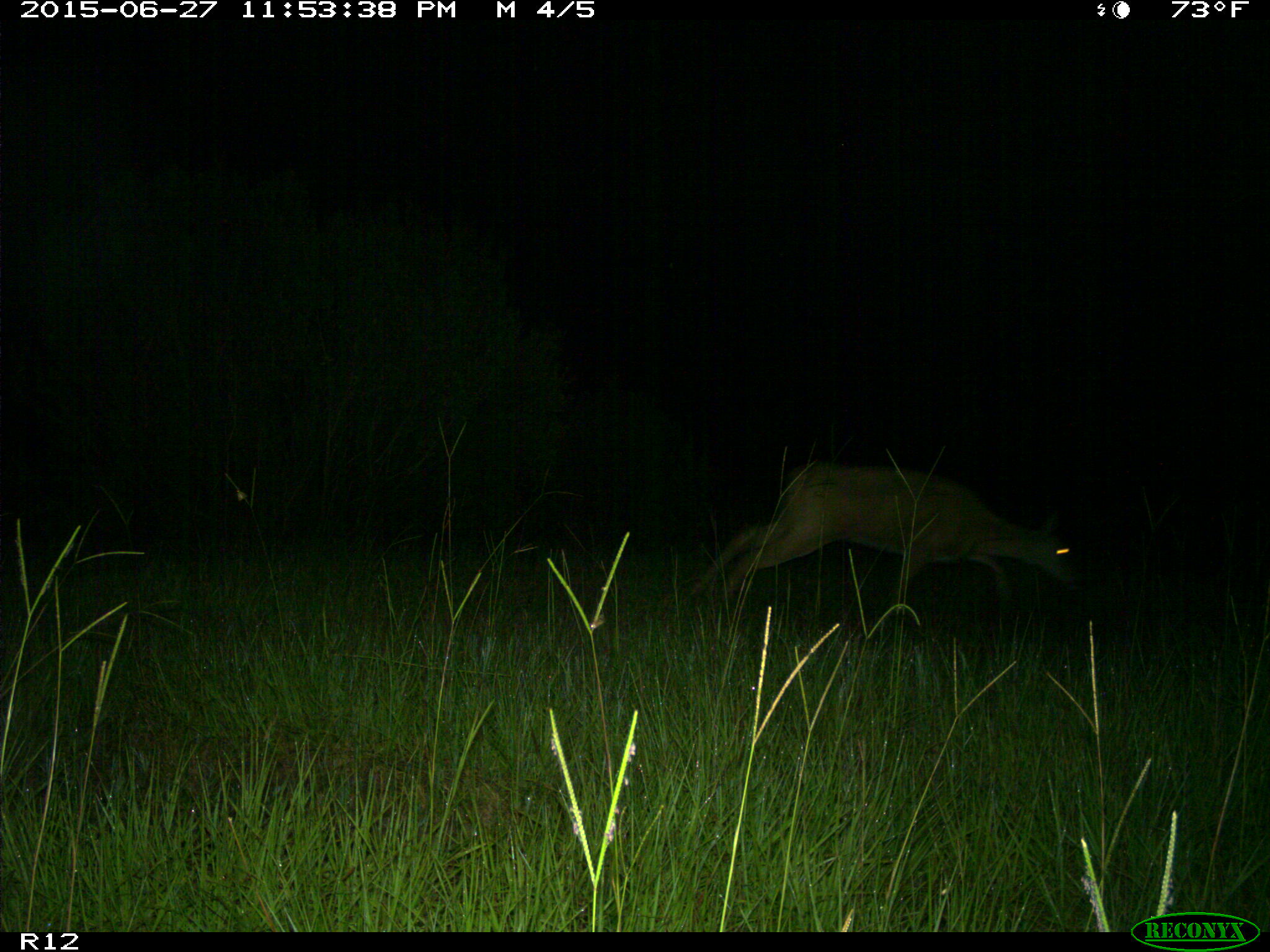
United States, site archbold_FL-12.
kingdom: Animalia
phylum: Chordata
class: Mammalia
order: Artiodactyla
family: Cervidae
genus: Odocoileus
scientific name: Odocoileus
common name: deer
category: unidentified deer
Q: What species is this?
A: Unidentified deer (deer) (Odocoileus).